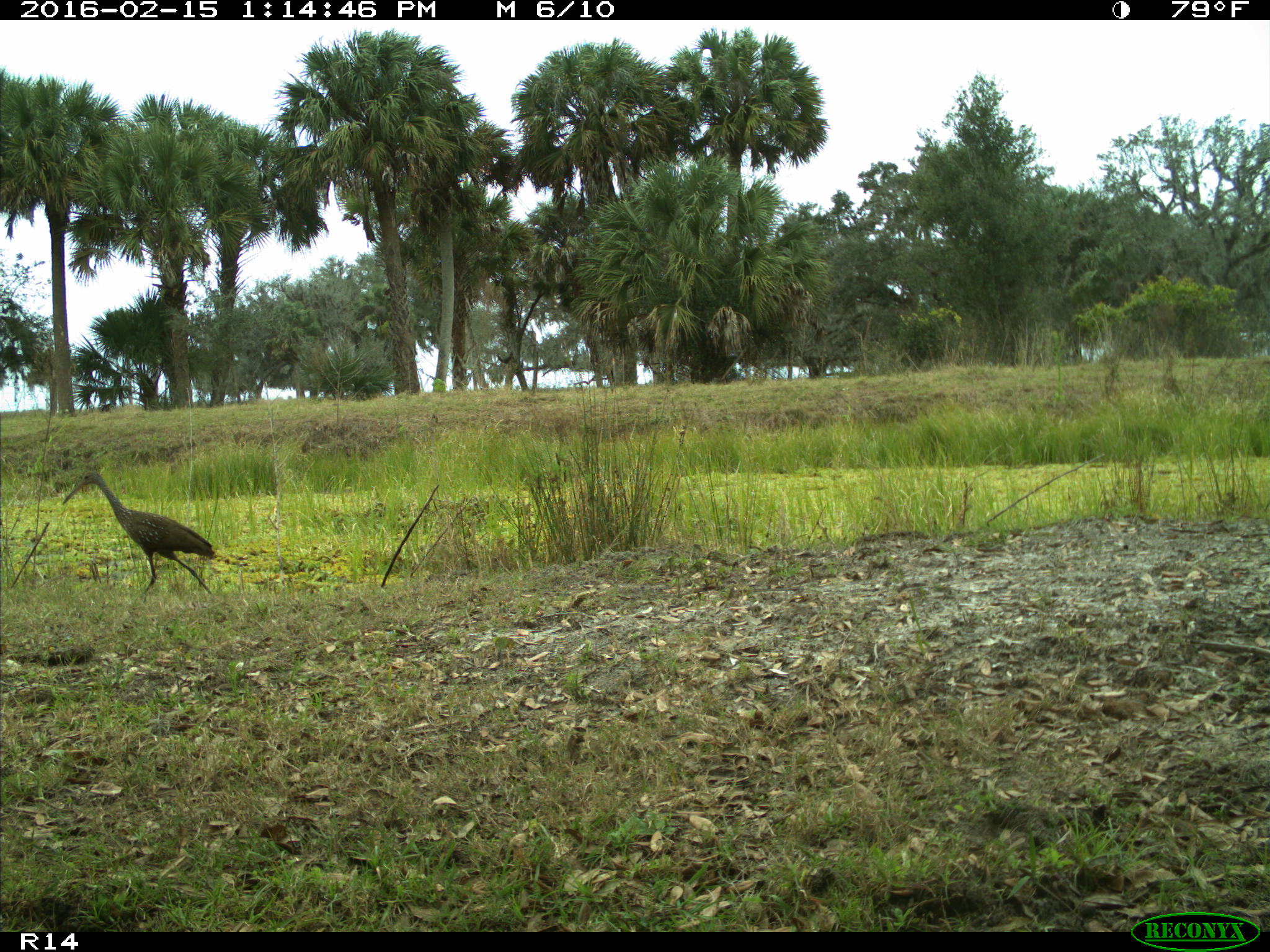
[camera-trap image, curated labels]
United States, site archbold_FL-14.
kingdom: Animalia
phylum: Chordata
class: Aves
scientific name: Aves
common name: birds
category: unidentified bird